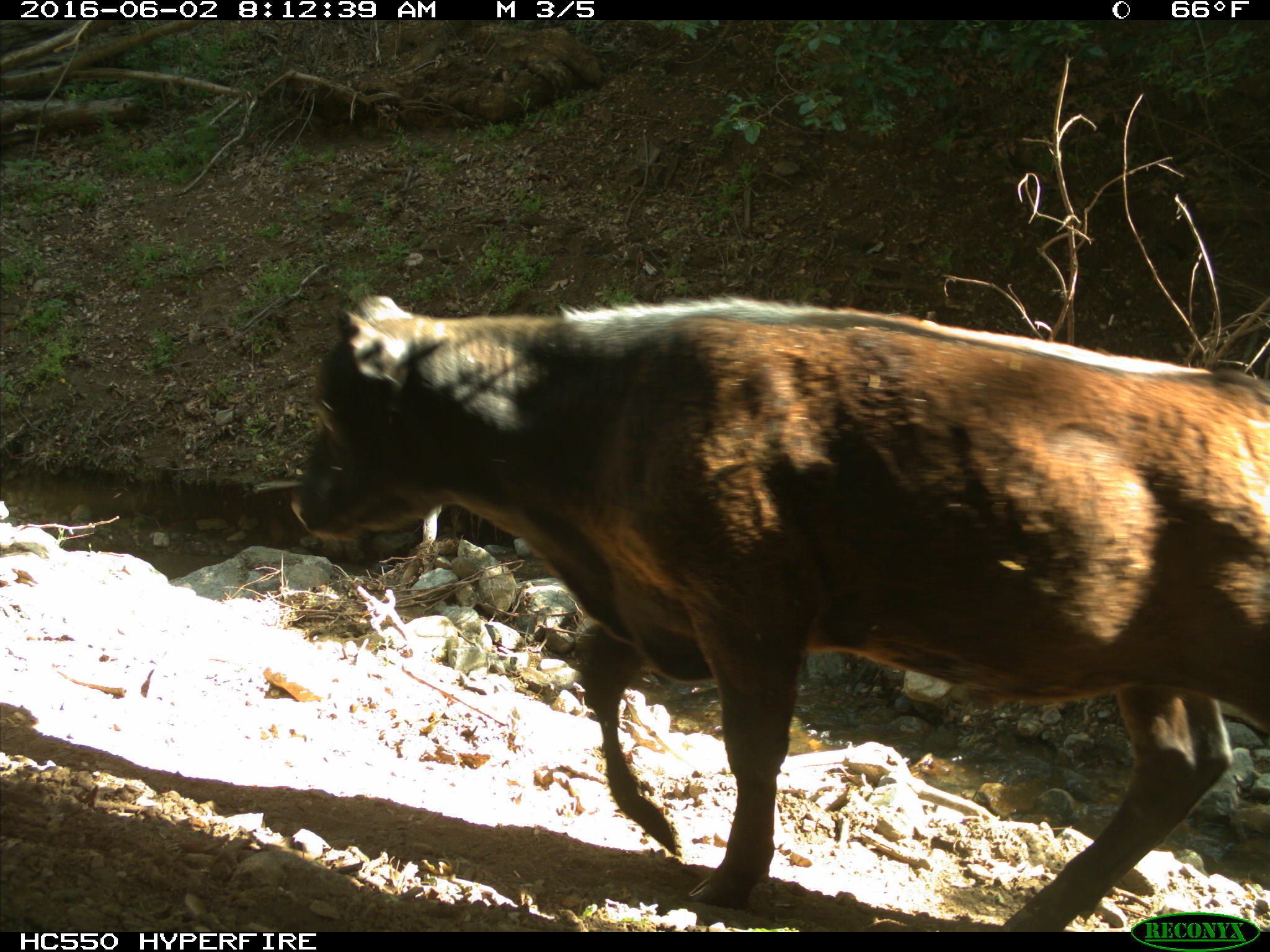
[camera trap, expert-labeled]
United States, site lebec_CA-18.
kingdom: Animalia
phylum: Chordata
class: Mammalia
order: Artiodactyla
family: Bovidae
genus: Bos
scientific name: Bos taurus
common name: domestic cow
Bos taurus (domestic cow).